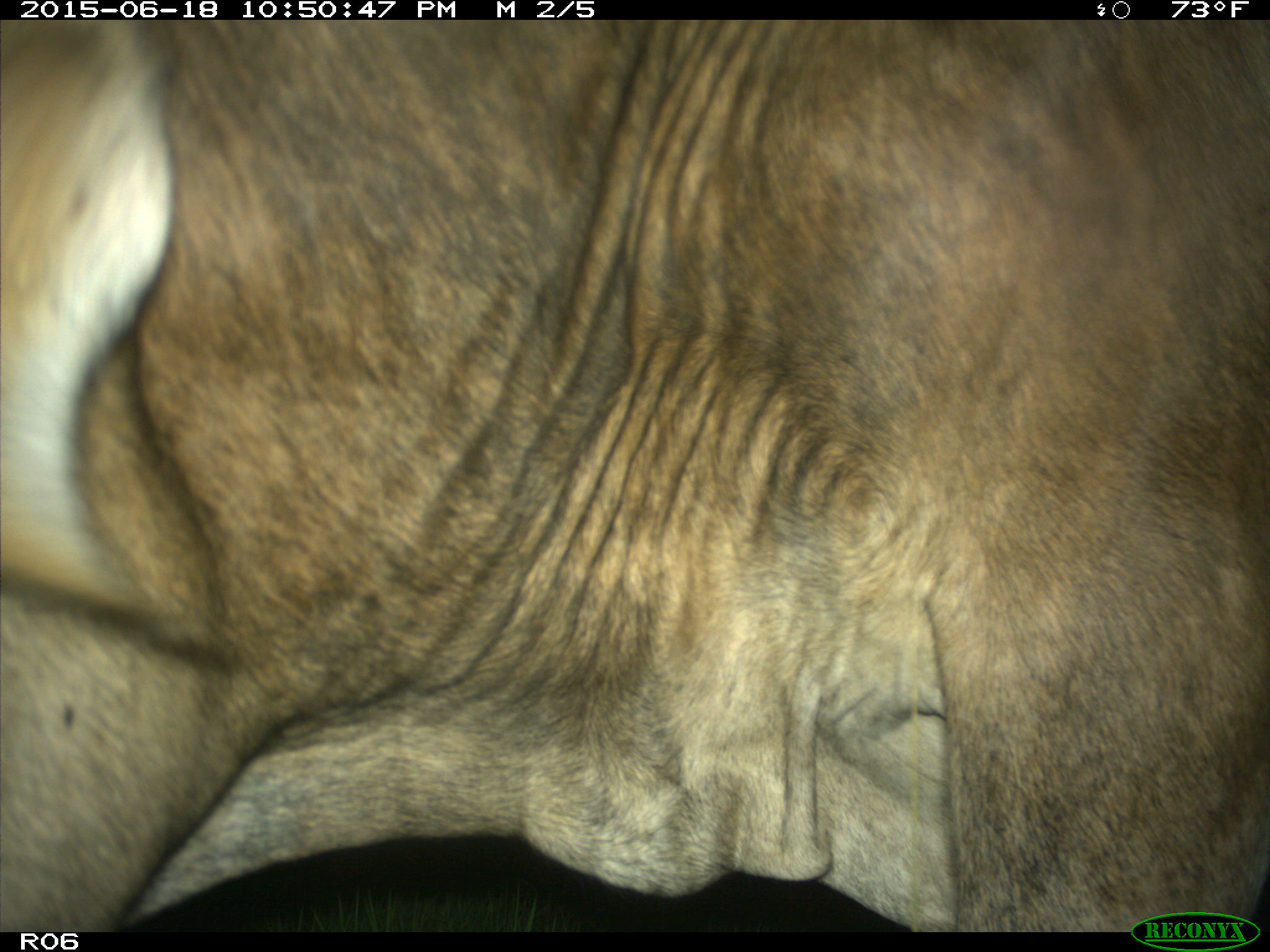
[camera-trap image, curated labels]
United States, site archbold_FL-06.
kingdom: Animalia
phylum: Chordata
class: Mammalia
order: Artiodactyla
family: Bovidae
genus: Bos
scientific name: Bos taurus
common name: domestic cow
Bos taurus (domestic cow).